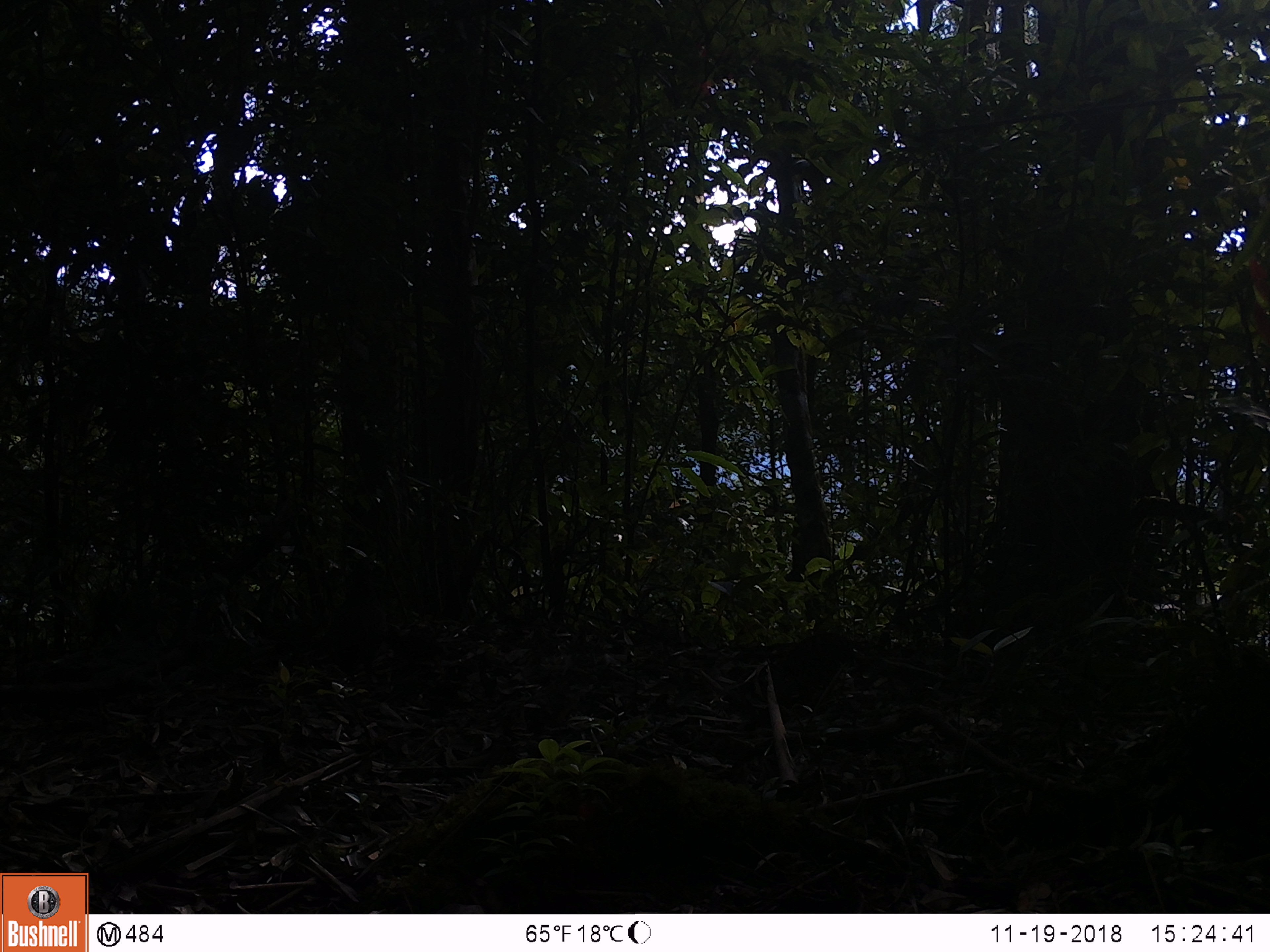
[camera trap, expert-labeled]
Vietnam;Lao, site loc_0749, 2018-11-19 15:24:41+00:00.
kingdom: Animalia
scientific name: Animalia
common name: animal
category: unidentified animal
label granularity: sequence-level